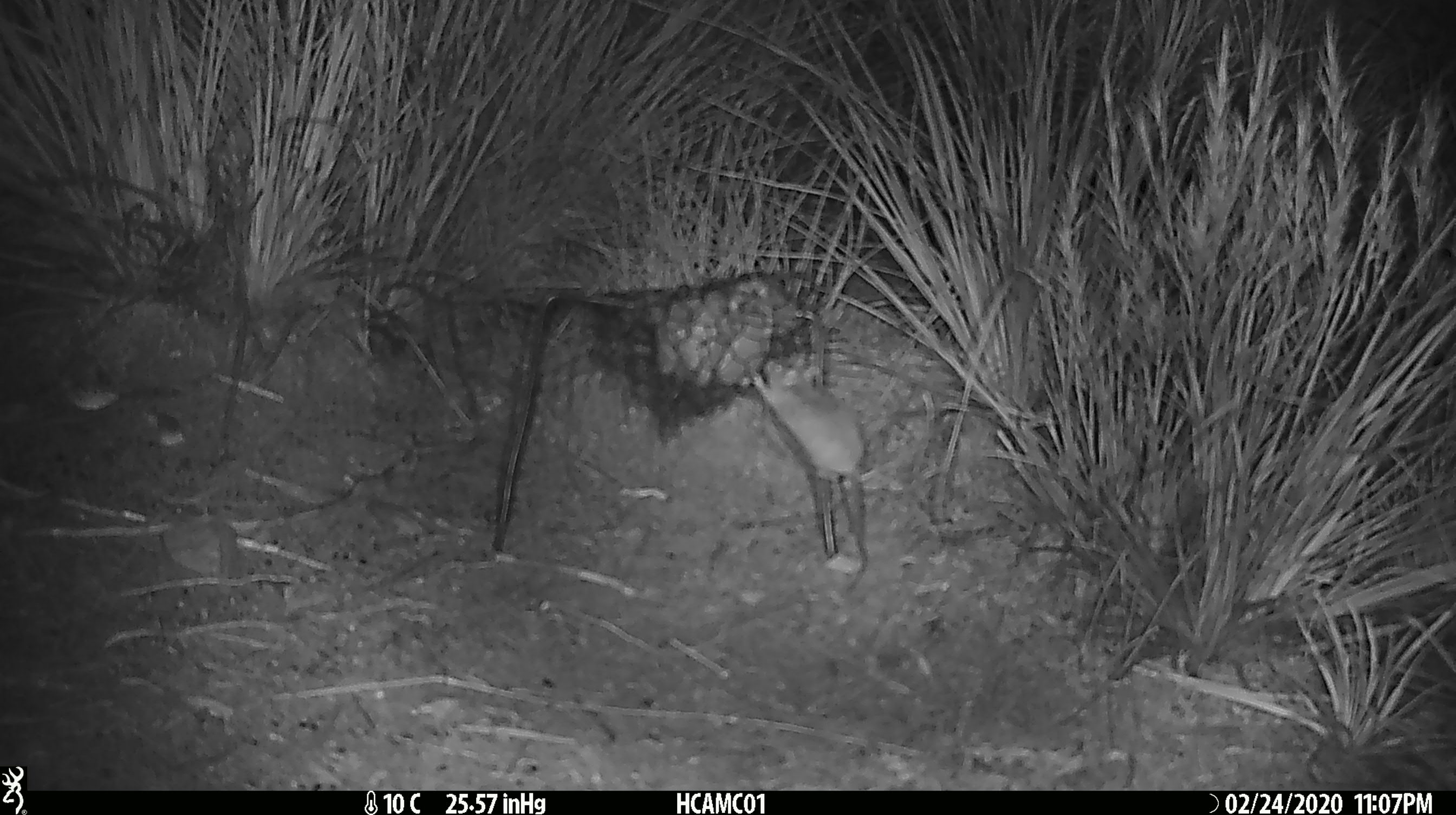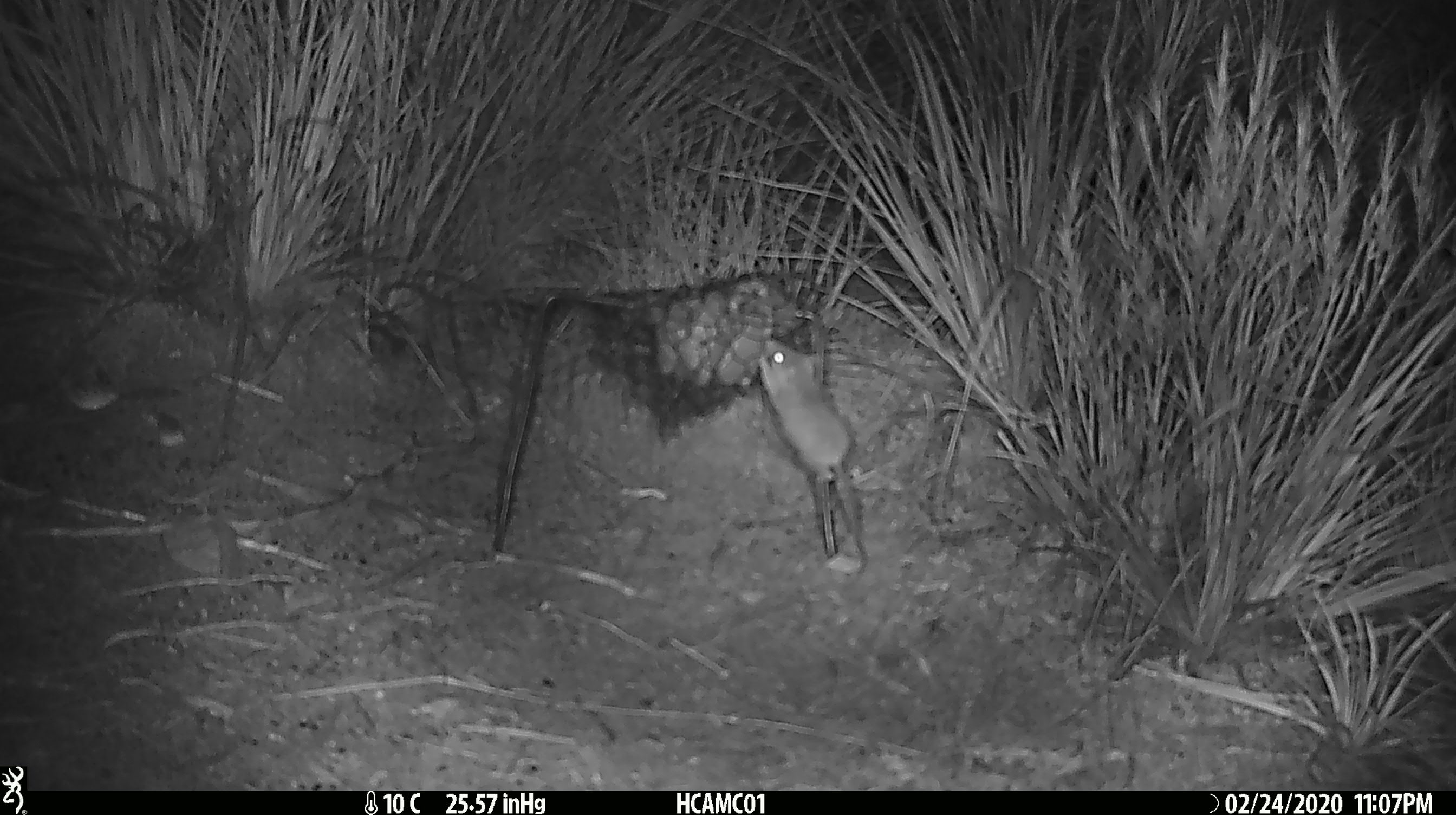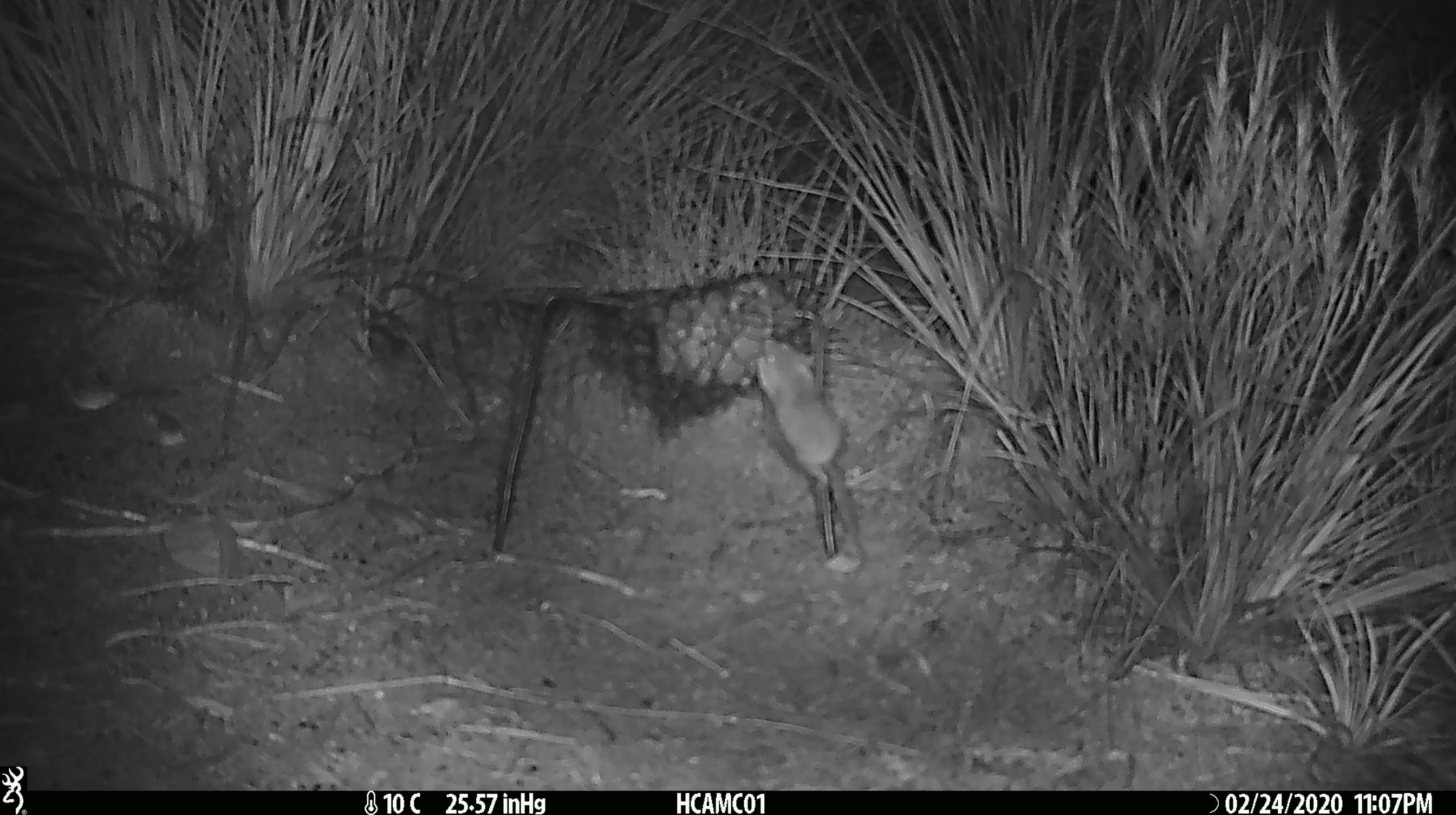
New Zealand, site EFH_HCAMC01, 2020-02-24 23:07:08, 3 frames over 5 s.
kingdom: Animalia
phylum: Chordata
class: Mammalia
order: Rodentia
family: Muridae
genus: Mus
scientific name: Mus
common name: mouse